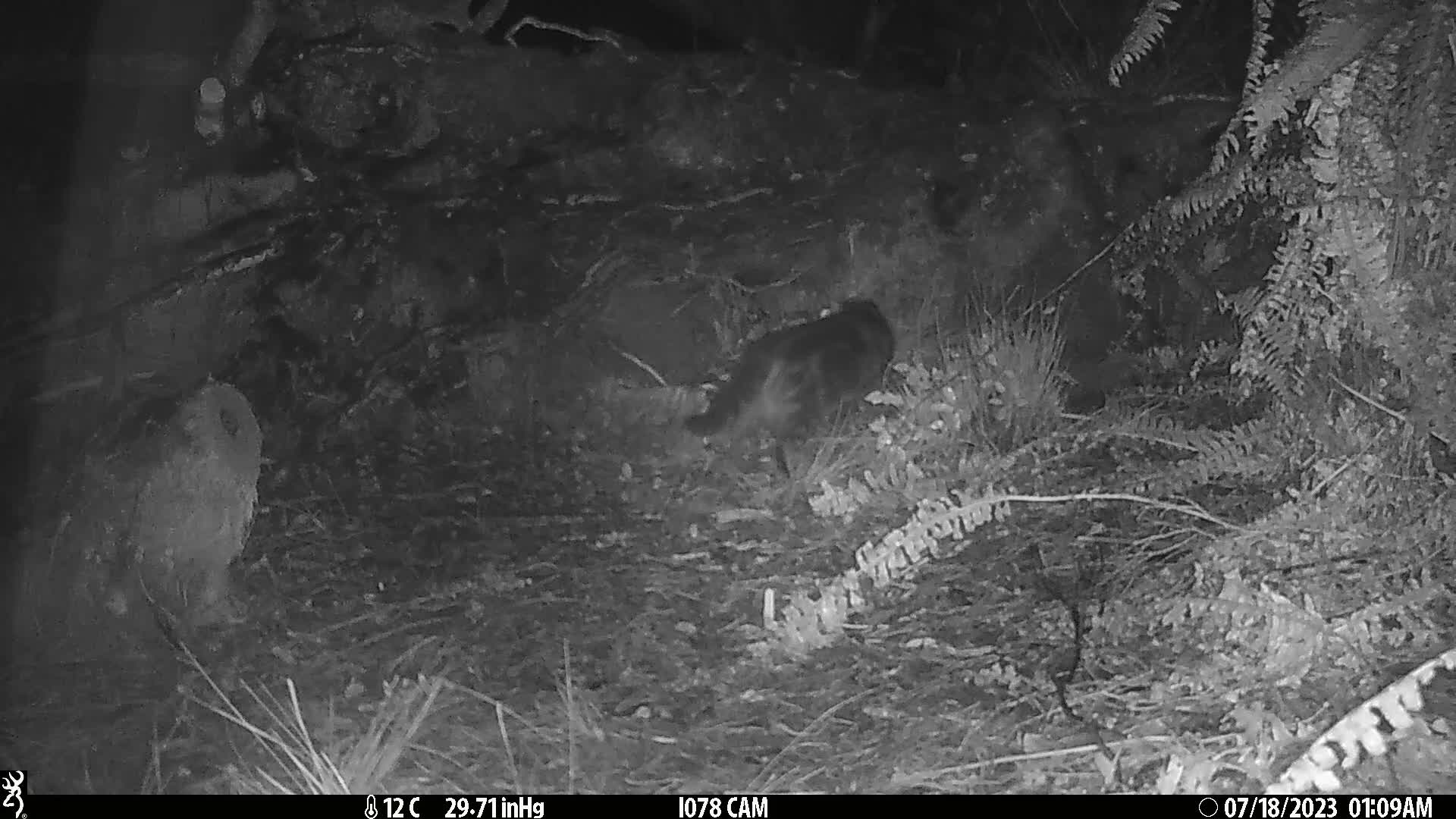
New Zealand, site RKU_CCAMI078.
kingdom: Animalia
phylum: Chordata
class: Mammalia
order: Carnivora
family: Felidae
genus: Felis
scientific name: Felis catus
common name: domestic cat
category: cat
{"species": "cat (domestic cat) (Felis catus)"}